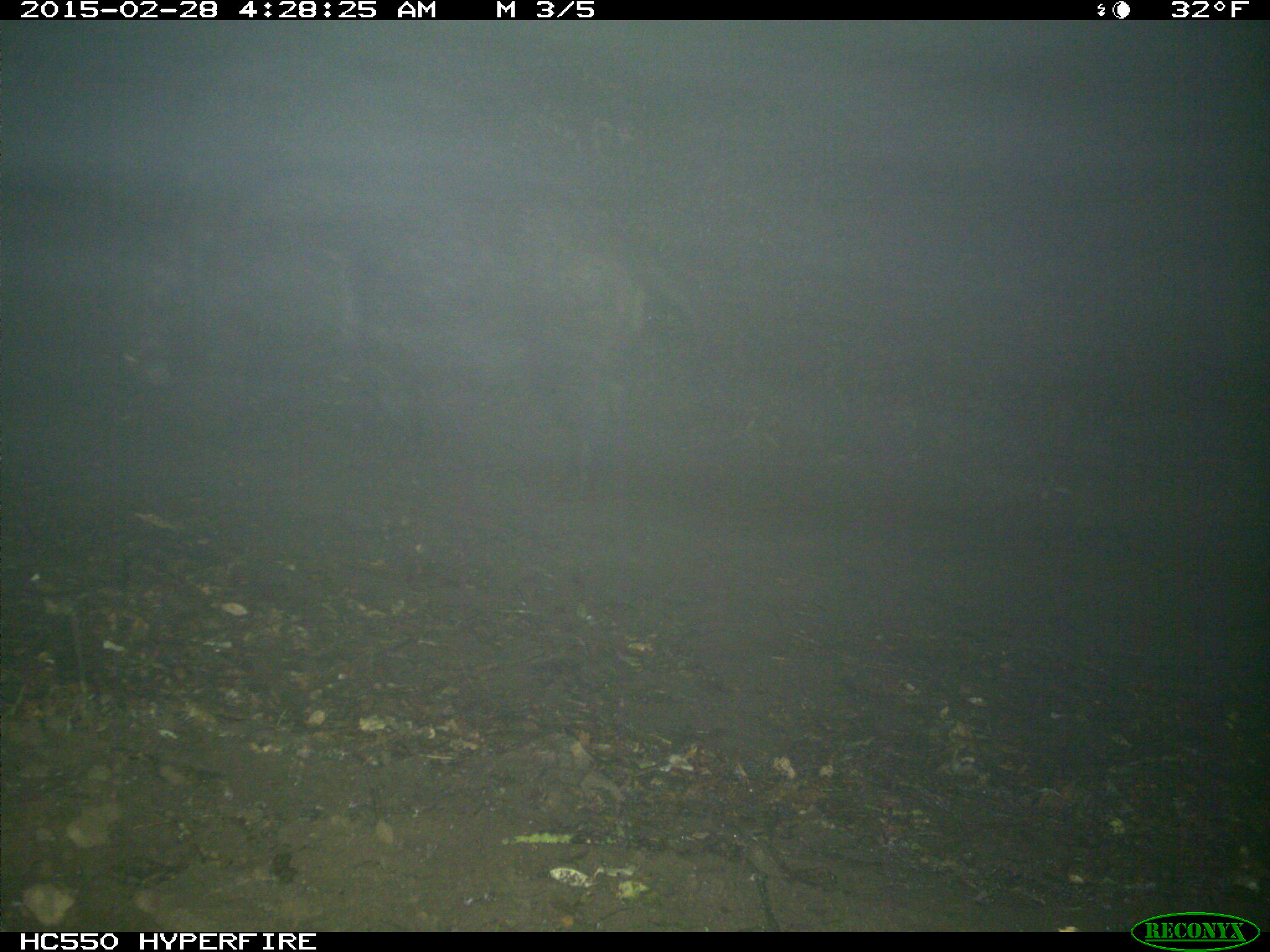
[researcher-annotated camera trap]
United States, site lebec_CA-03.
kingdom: Animalia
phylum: Chordata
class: Mammalia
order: Artiodactyla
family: Suidae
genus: Sus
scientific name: Sus scrofa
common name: wild boar